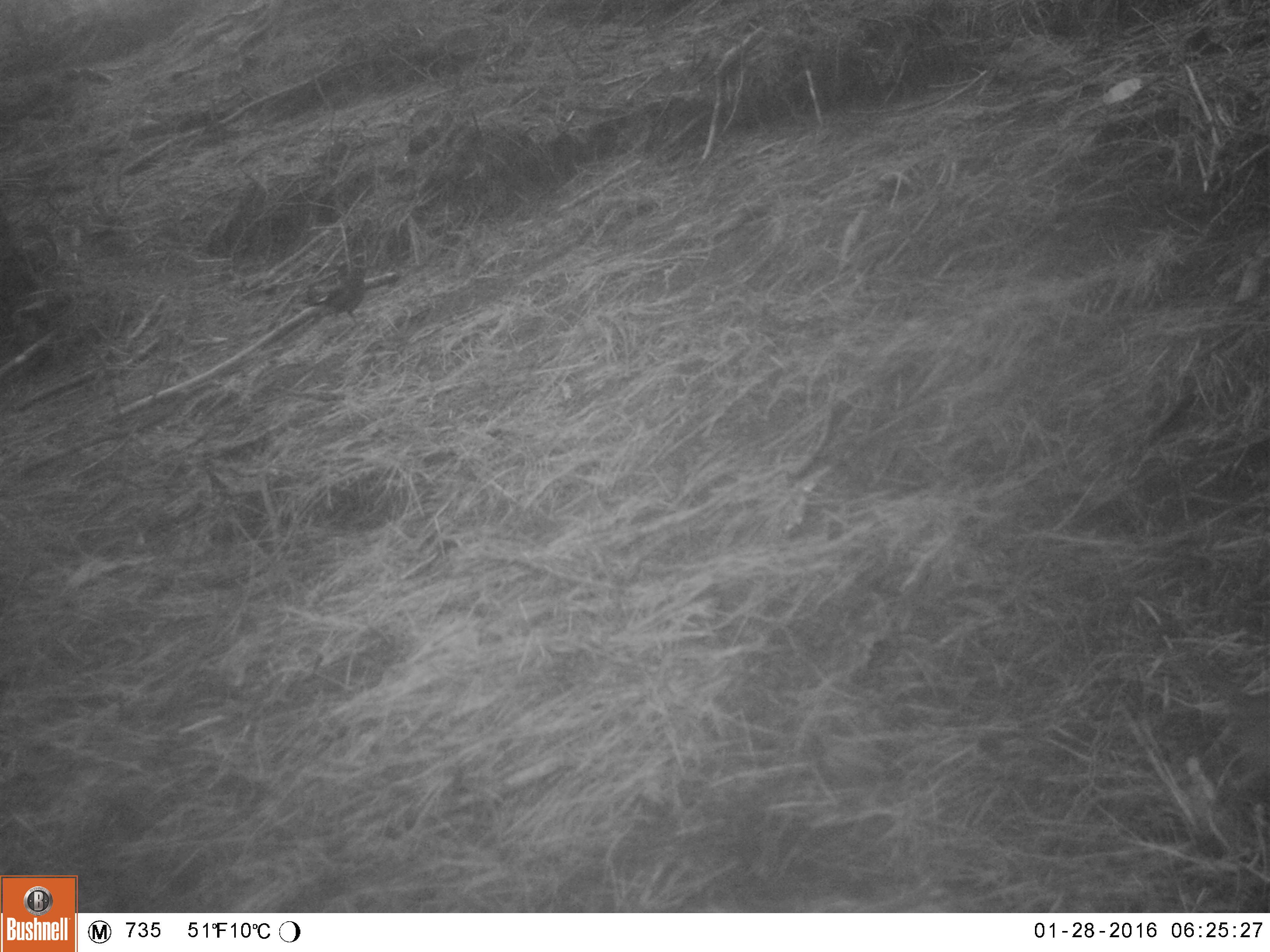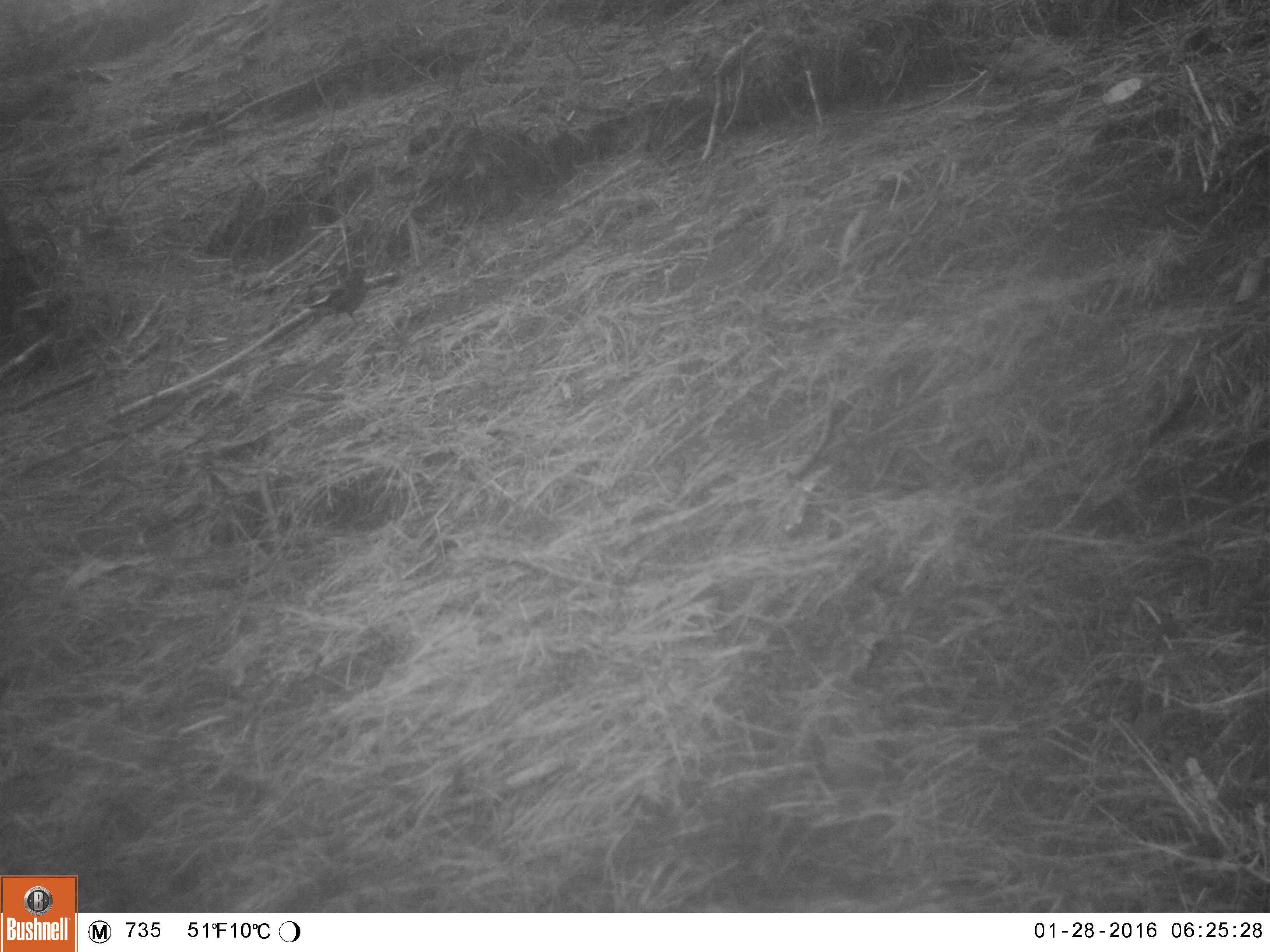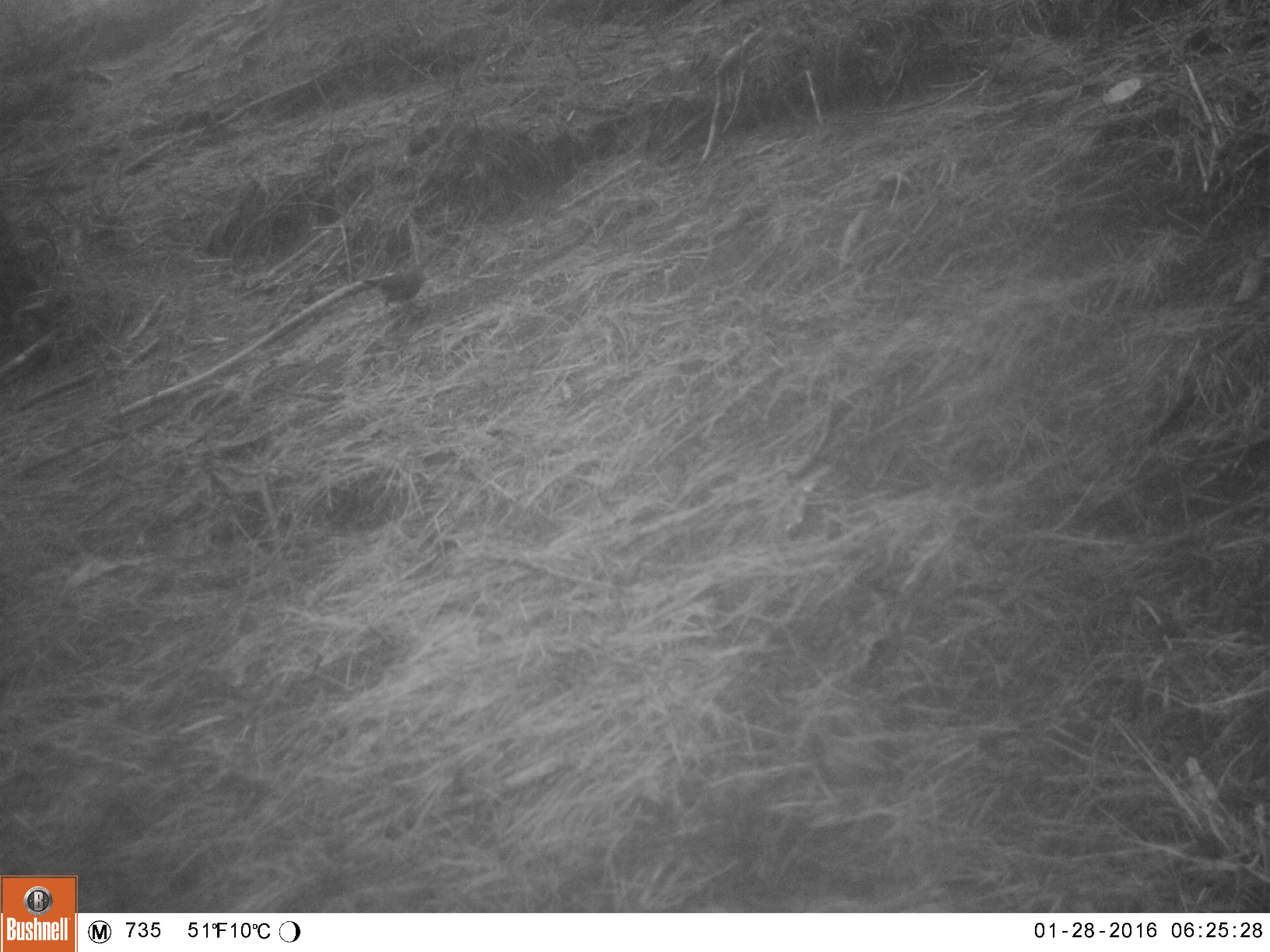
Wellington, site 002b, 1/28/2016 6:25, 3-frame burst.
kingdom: Animalia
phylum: Chordata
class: Aves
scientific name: Aves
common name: bird